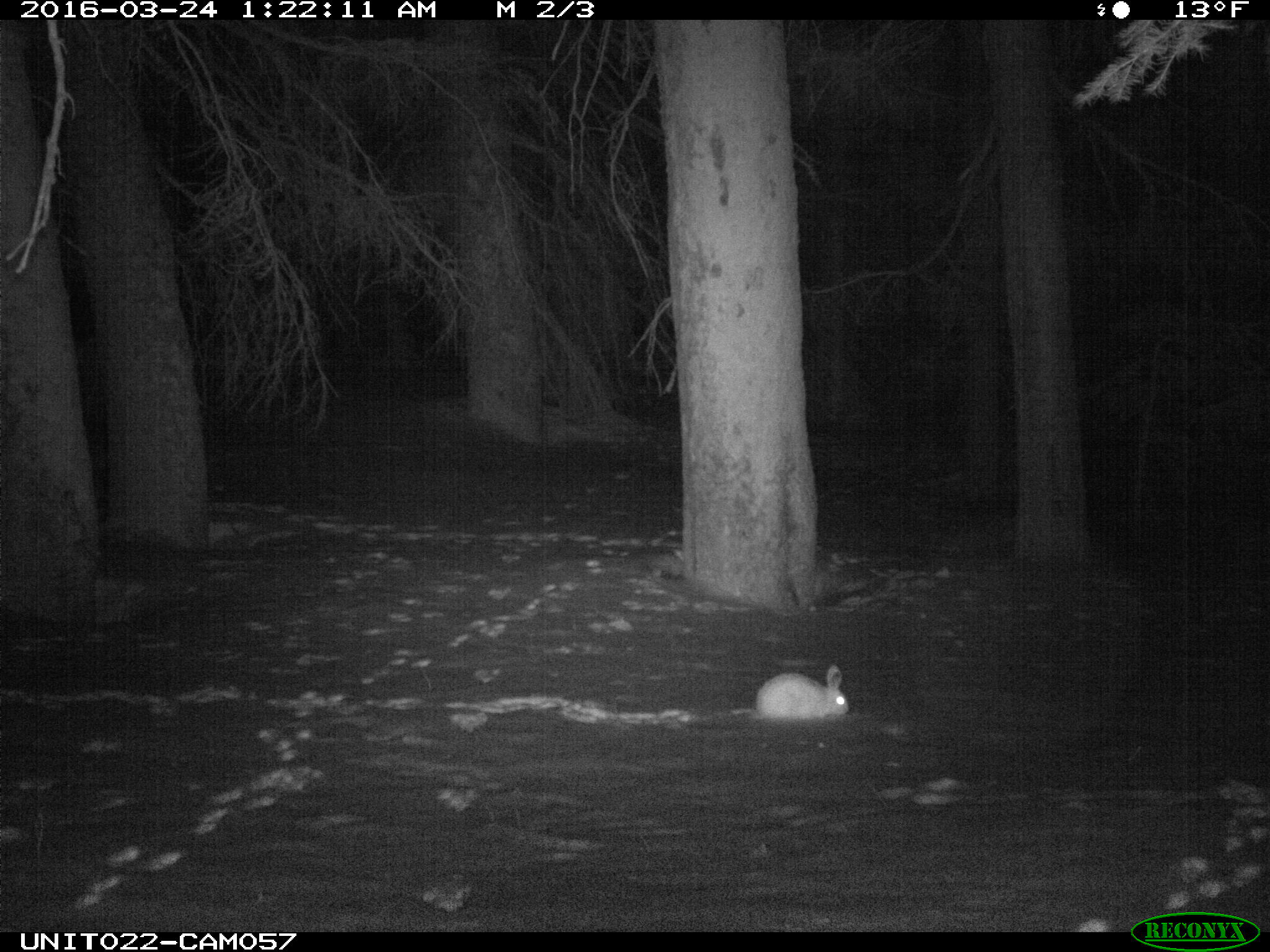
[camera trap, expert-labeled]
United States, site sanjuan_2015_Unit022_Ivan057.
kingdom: Animalia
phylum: Chordata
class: Mammalia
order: Lagomorpha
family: Leporidae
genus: Lepus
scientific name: Lepus americanus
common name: snowshoe hare